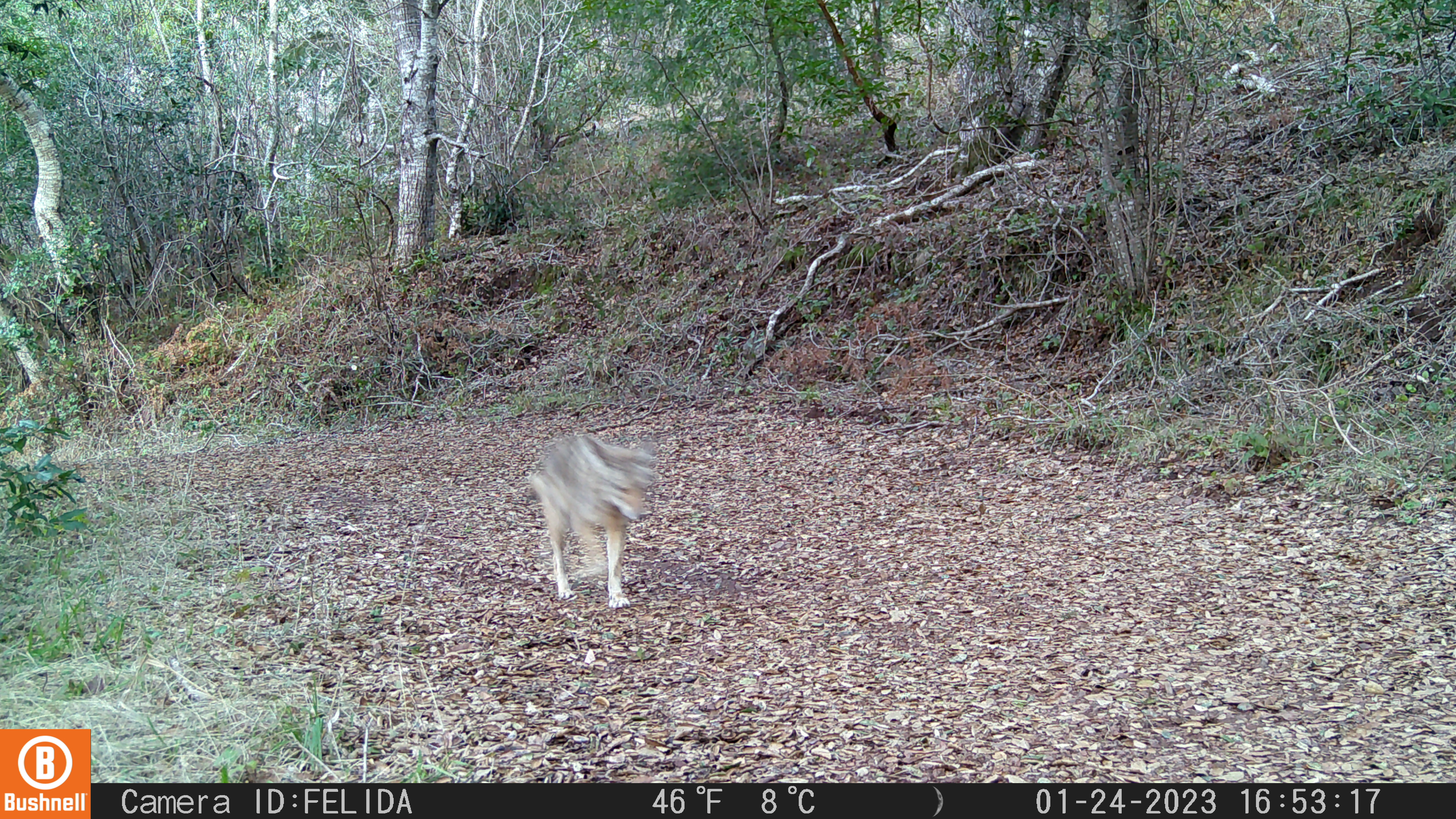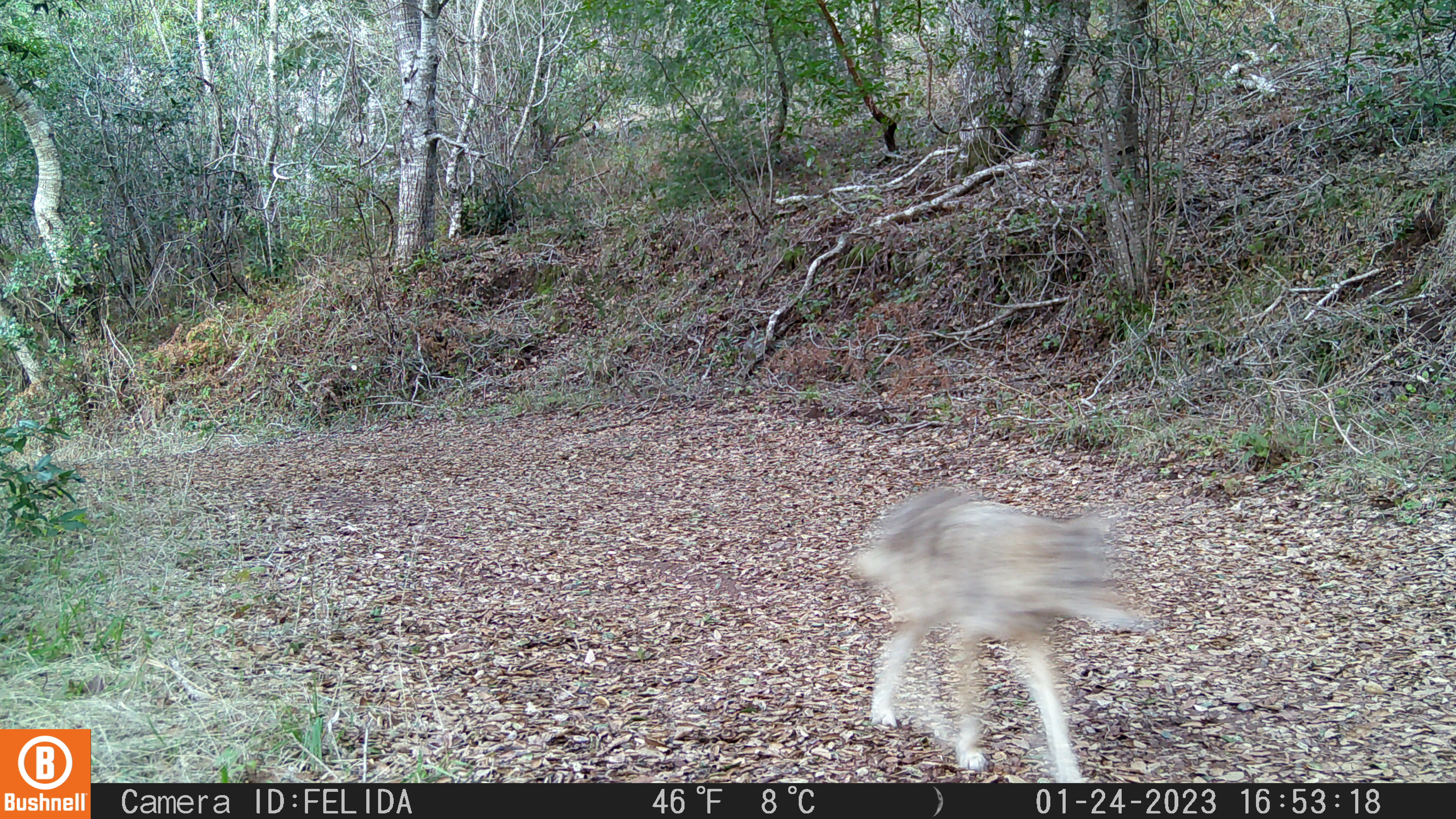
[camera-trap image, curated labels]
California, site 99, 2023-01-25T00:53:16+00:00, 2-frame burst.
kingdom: Animalia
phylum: Chordata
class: Mammalia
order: Carnivora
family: Canidae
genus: Canis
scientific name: Canis latrans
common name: coyote